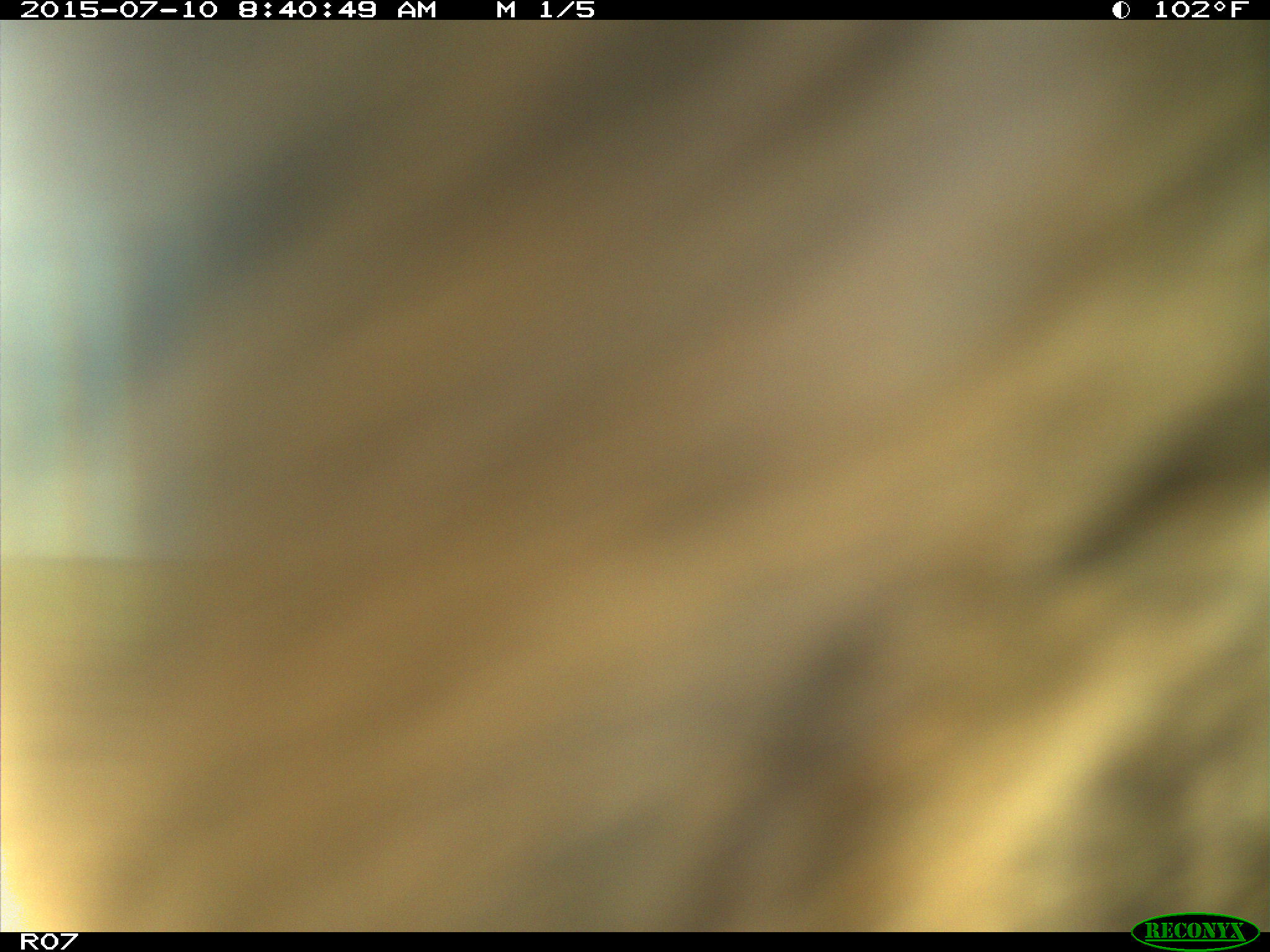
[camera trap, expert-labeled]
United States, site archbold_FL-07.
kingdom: Animalia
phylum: Chordata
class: Mammalia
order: Artiodactyla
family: Bovidae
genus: Bos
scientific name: Bos taurus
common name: domestic cow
Bos taurus (domestic cow).